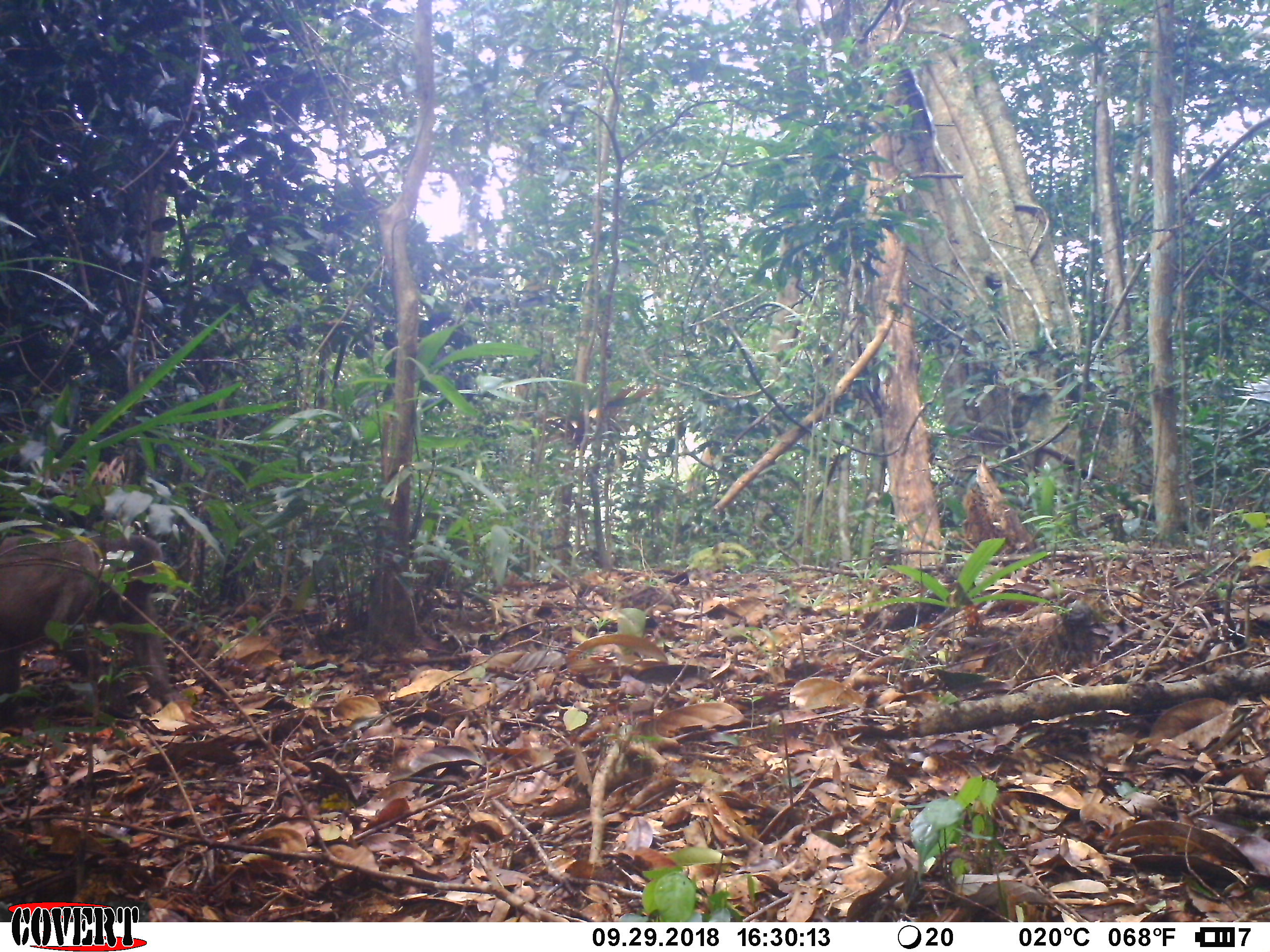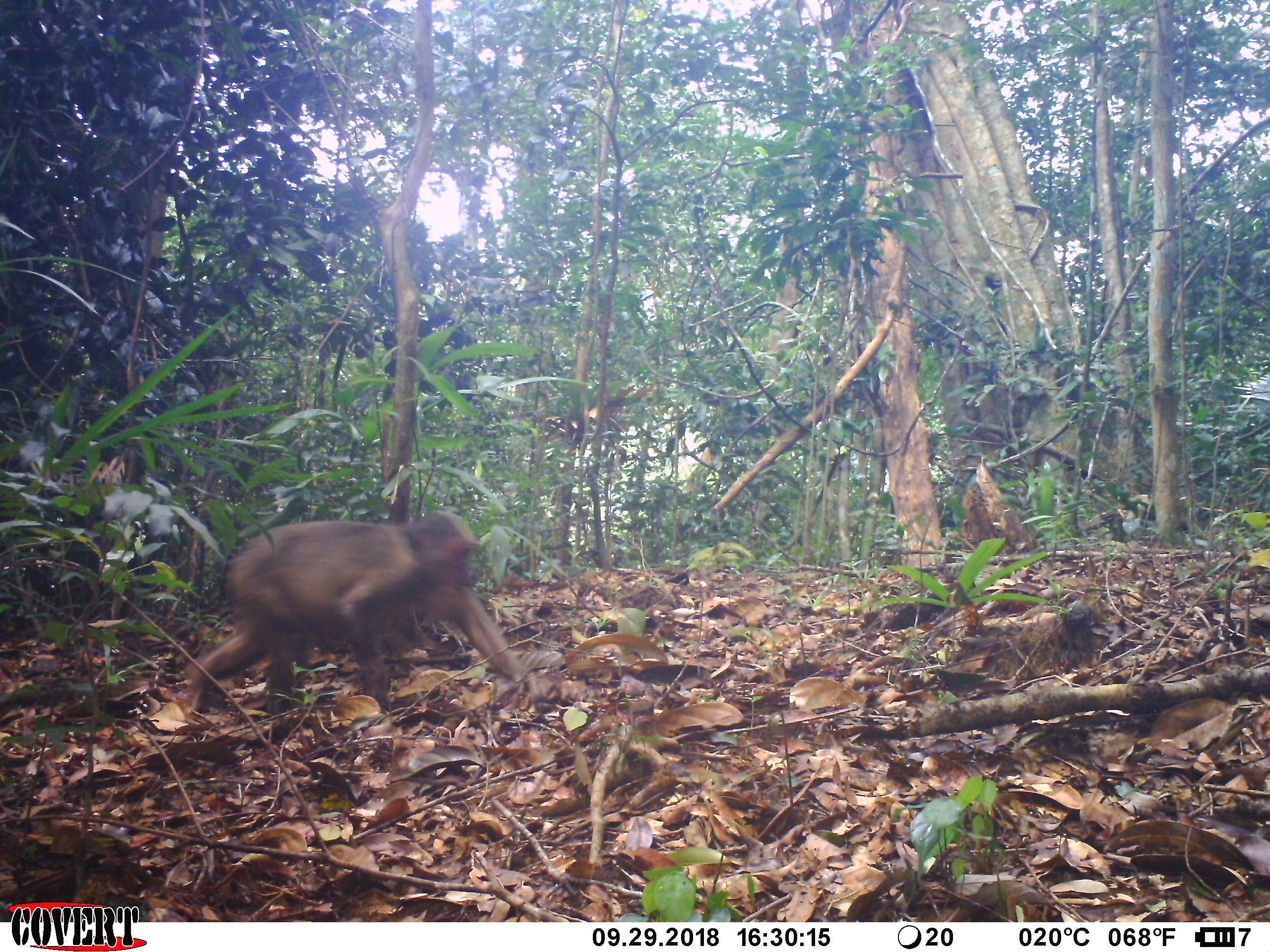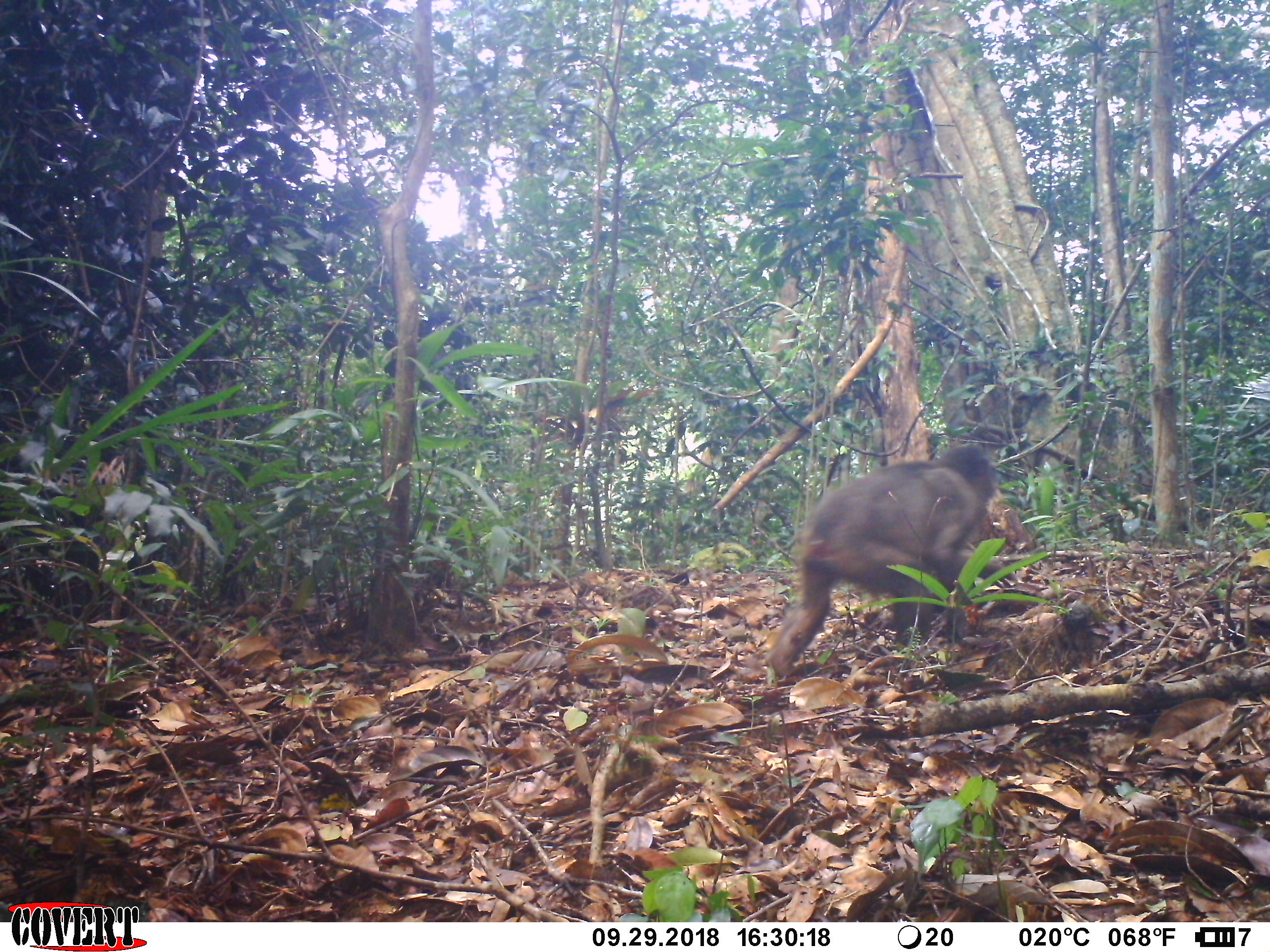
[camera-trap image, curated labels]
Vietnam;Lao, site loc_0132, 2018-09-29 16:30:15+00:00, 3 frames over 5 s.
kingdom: Animalia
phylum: Chordata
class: Mammalia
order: Primates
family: Cercopithecidae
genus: Macaca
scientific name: Macaca arctoides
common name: stump-tailed macaque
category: stump tailed macaque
Stump tailed macaque (stump-tailed macaque) (Macaca arctoides). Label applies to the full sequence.